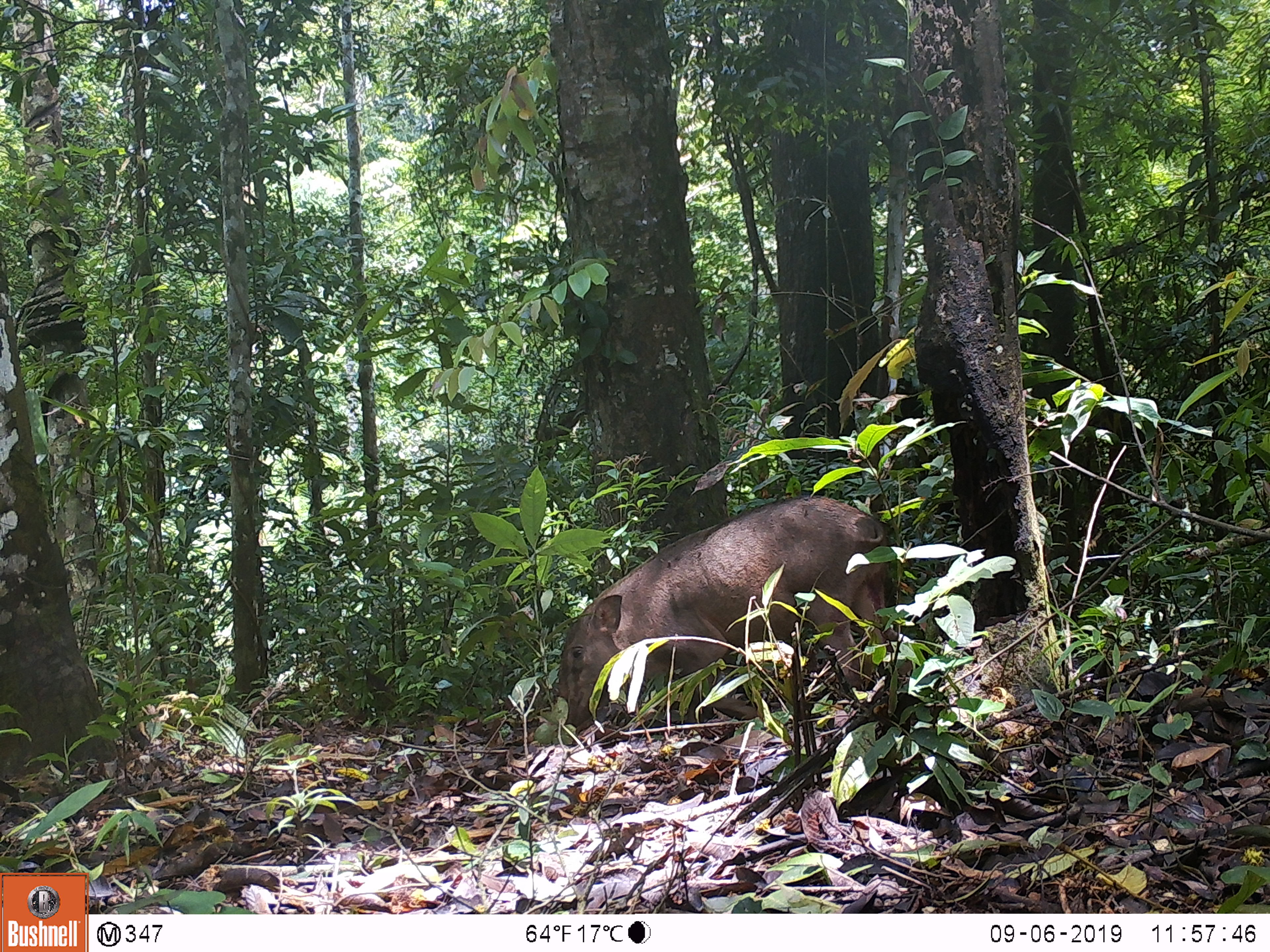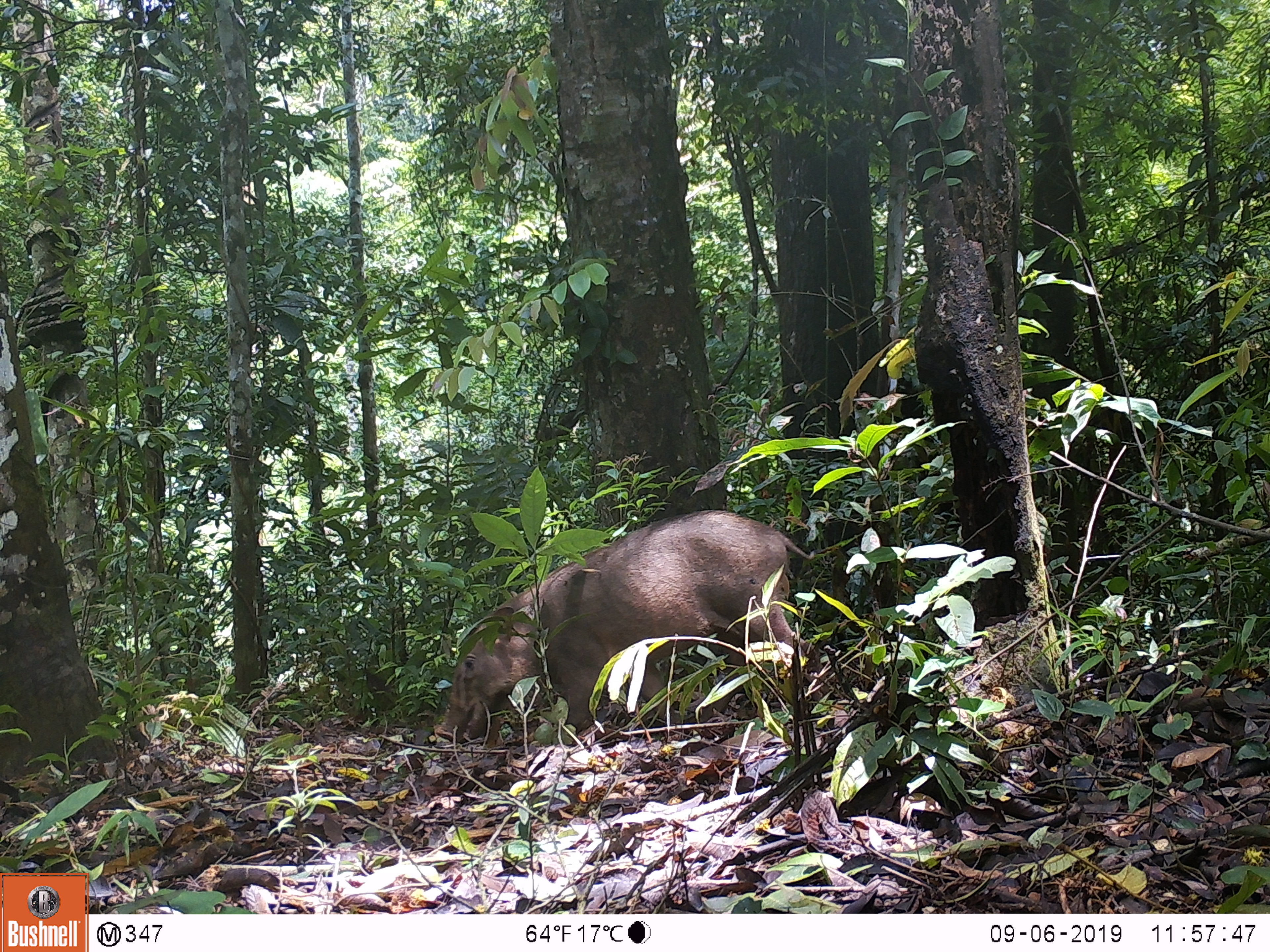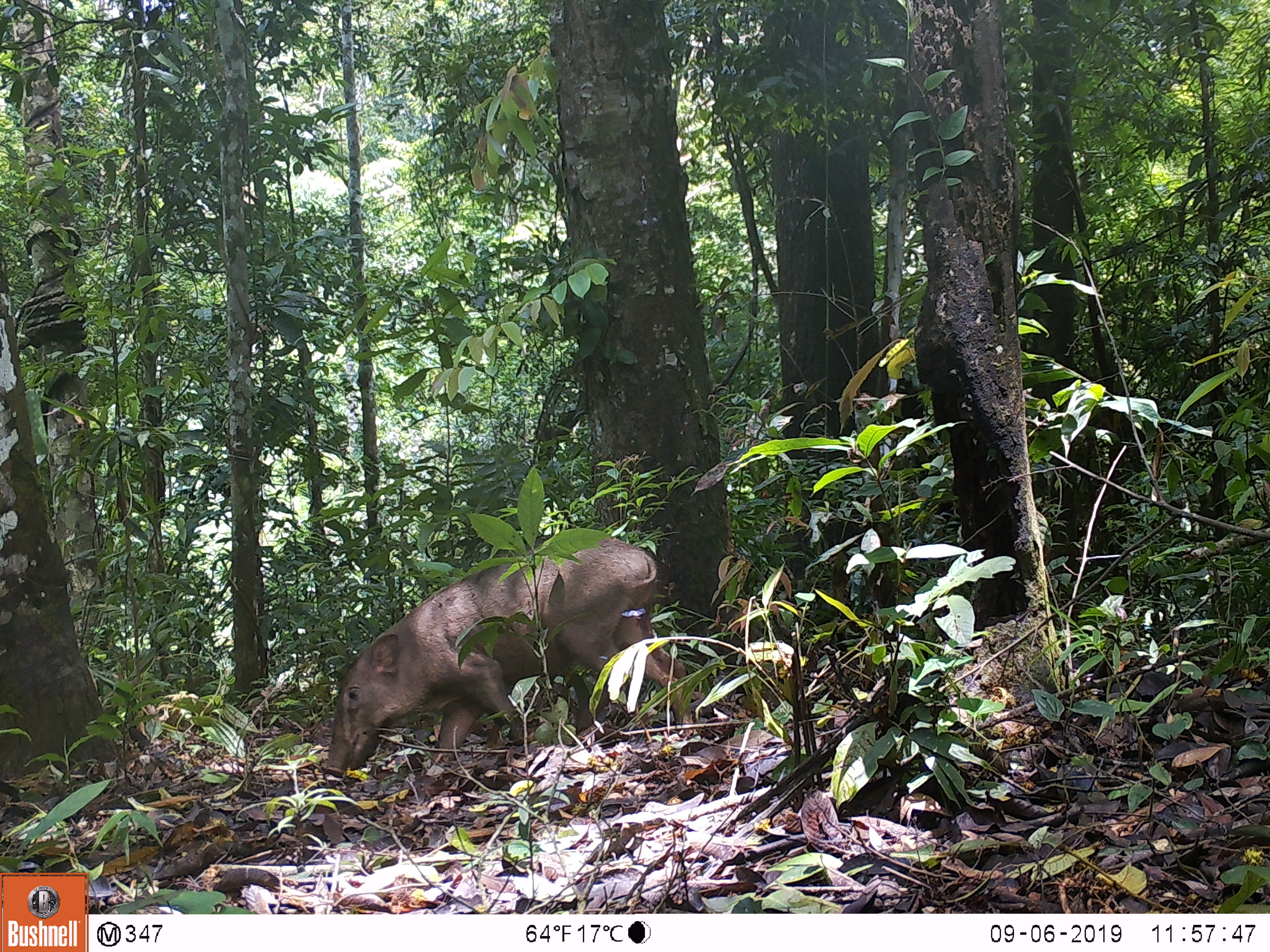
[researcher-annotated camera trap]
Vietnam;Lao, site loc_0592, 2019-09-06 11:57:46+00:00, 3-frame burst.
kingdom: Animalia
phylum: Chordata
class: Mammalia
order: Artiodactyla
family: Suidae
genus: Sus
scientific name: Sus scrofa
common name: eurasian wild pig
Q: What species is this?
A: Eurasian wild pig (Sus scrofa).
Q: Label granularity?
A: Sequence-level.